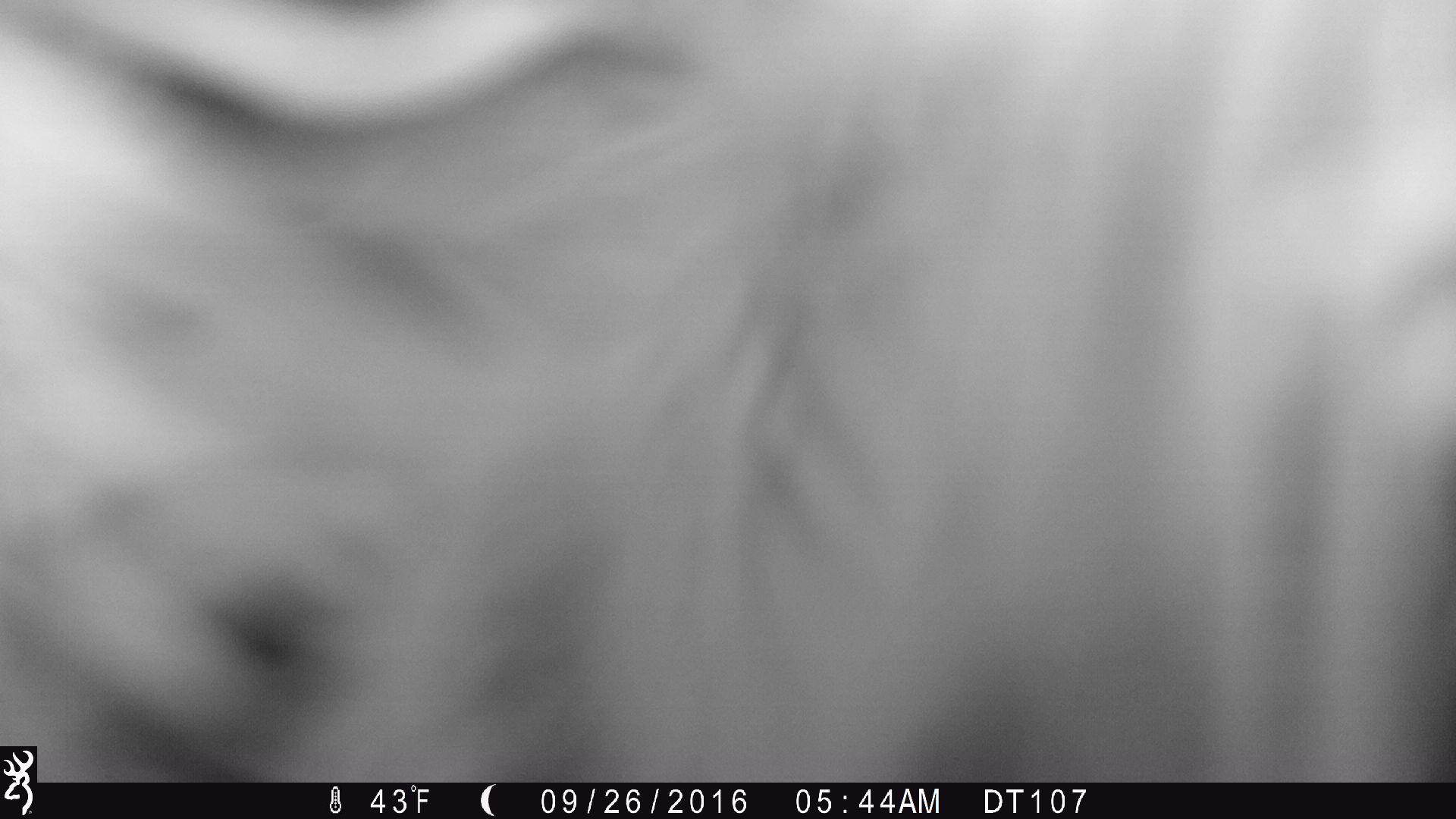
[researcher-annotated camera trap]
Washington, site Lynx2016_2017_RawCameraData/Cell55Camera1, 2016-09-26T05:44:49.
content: unidentified animal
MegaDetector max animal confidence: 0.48